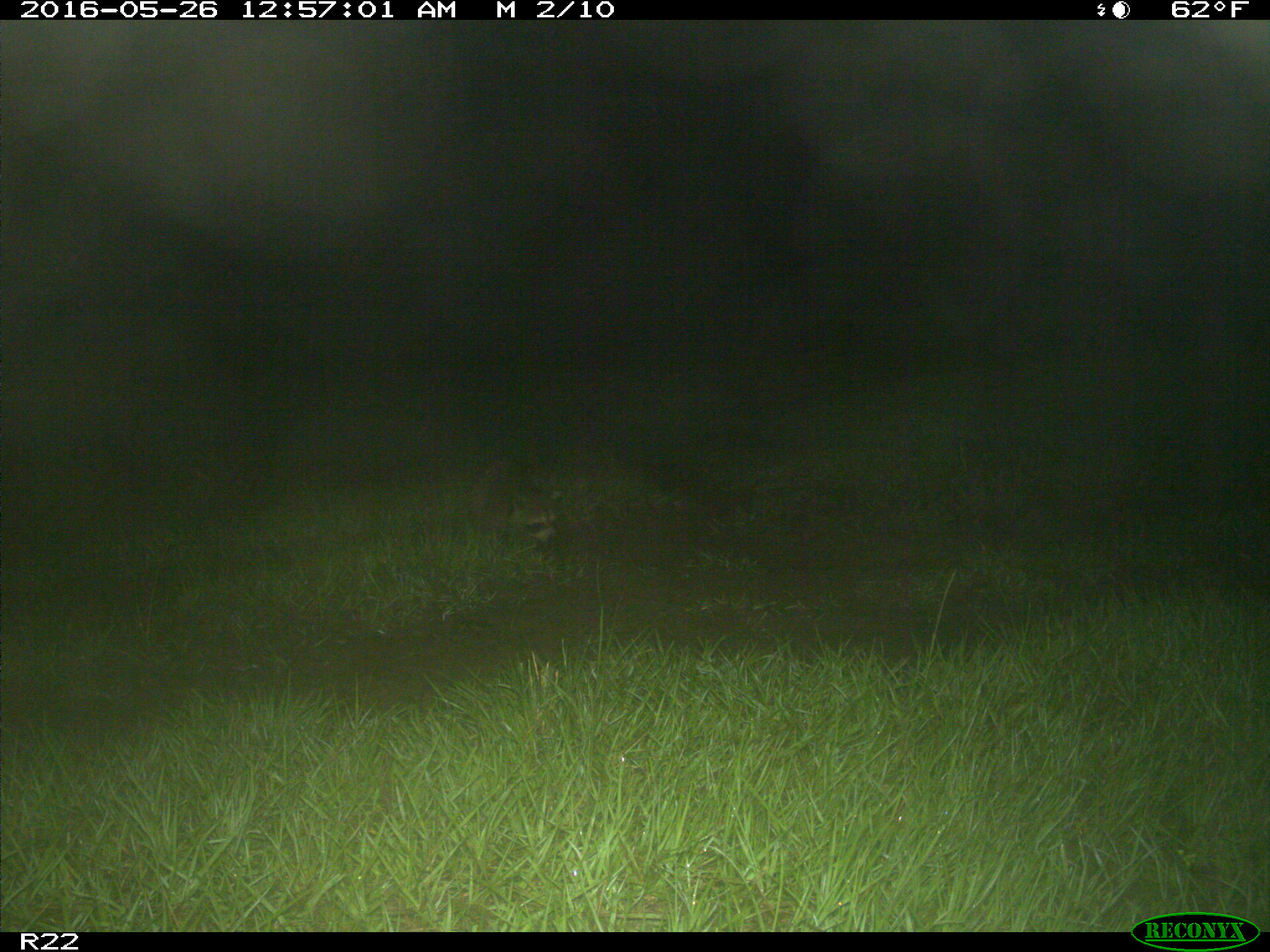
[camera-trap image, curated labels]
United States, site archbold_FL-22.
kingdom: Animalia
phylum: Chordata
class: Mammalia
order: Carnivora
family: Procyonidae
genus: Procyon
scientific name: Procyon lotor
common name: common raccoon